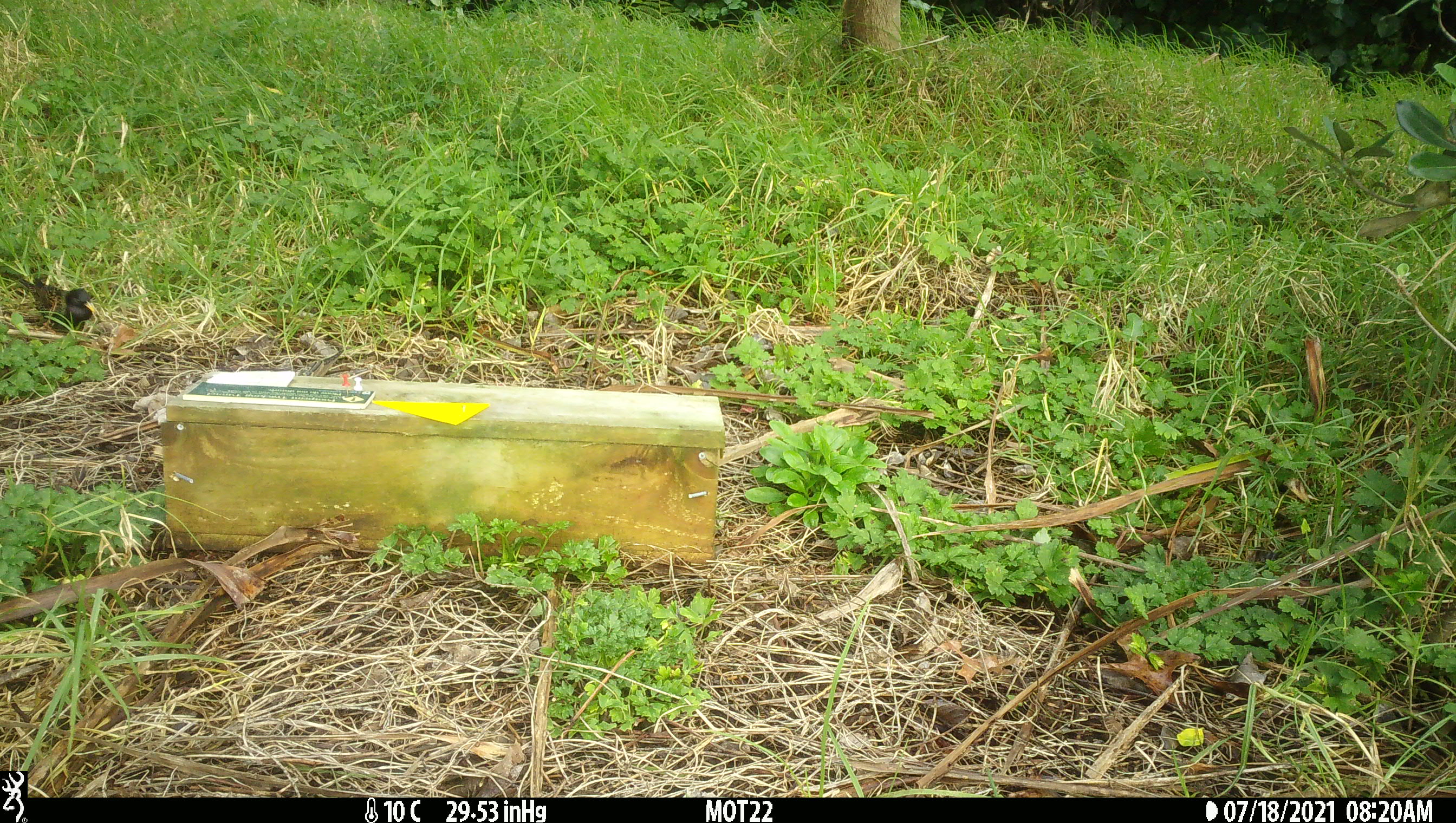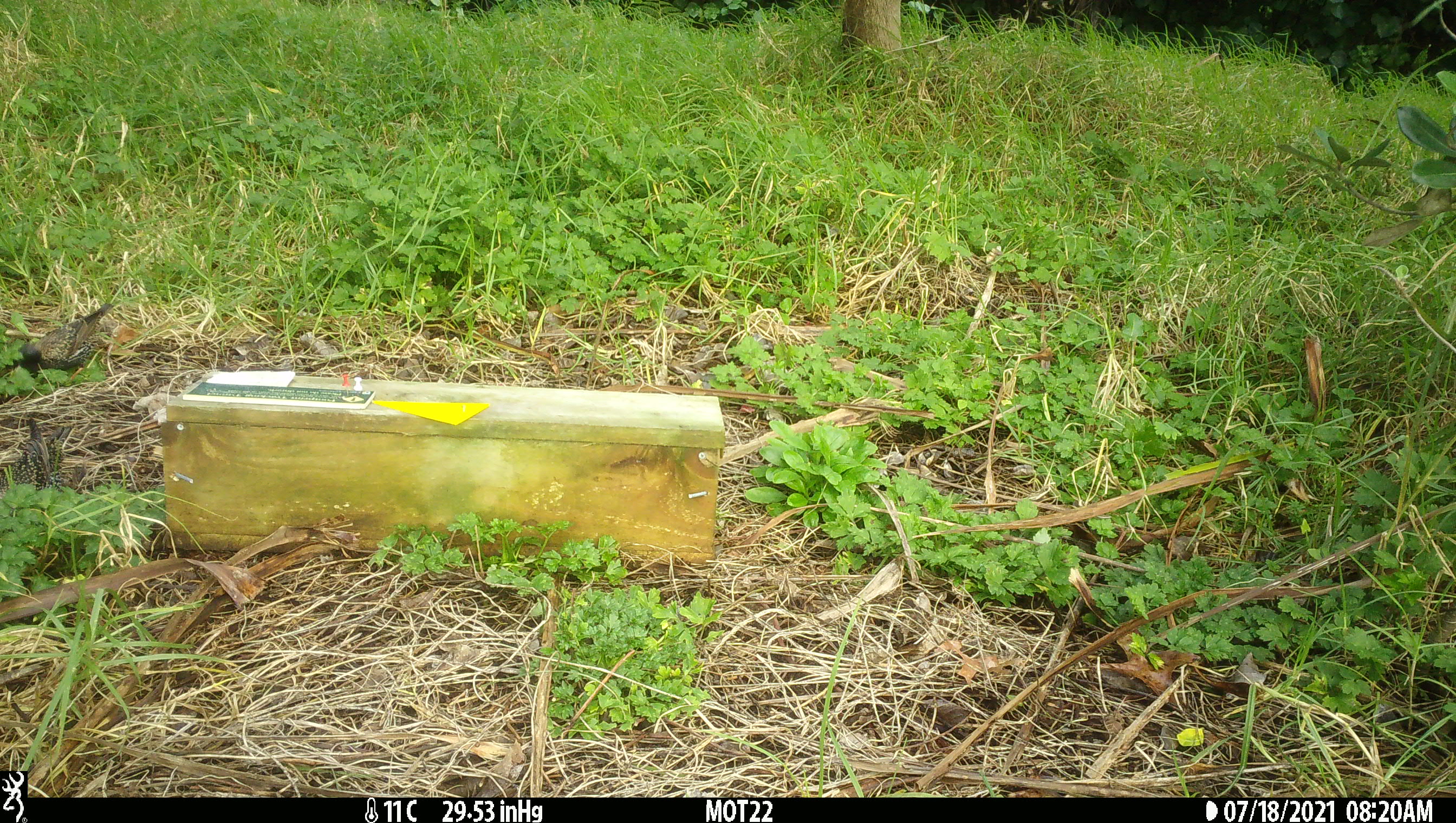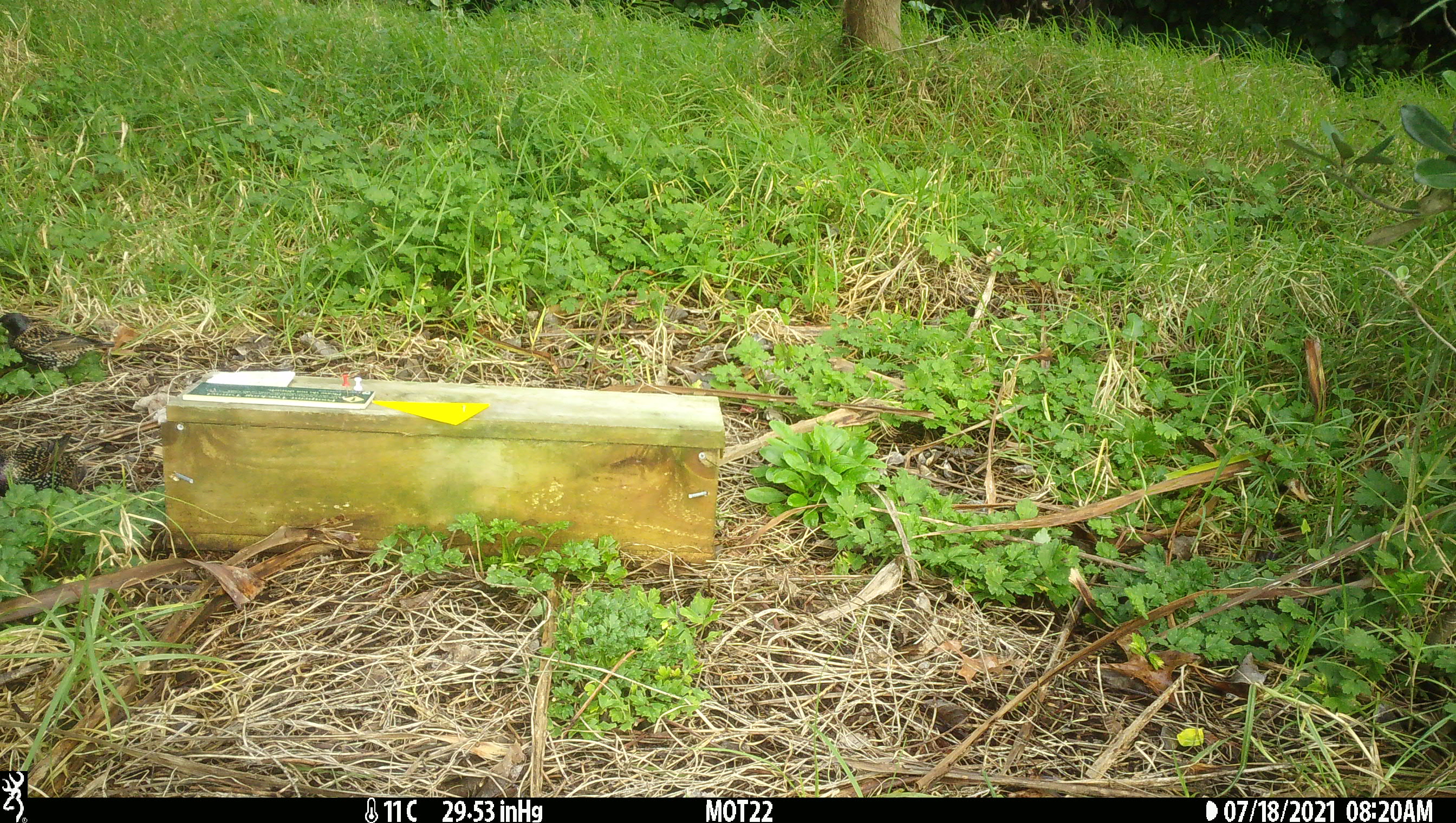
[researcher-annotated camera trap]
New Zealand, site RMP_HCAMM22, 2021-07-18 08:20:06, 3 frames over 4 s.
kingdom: Animalia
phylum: Chordata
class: Aves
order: Passeriformes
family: Sturnidae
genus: Sturnus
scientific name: Sturnus vulgaris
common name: european starling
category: starling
Starling (european starling) (Sturnus vulgaris).